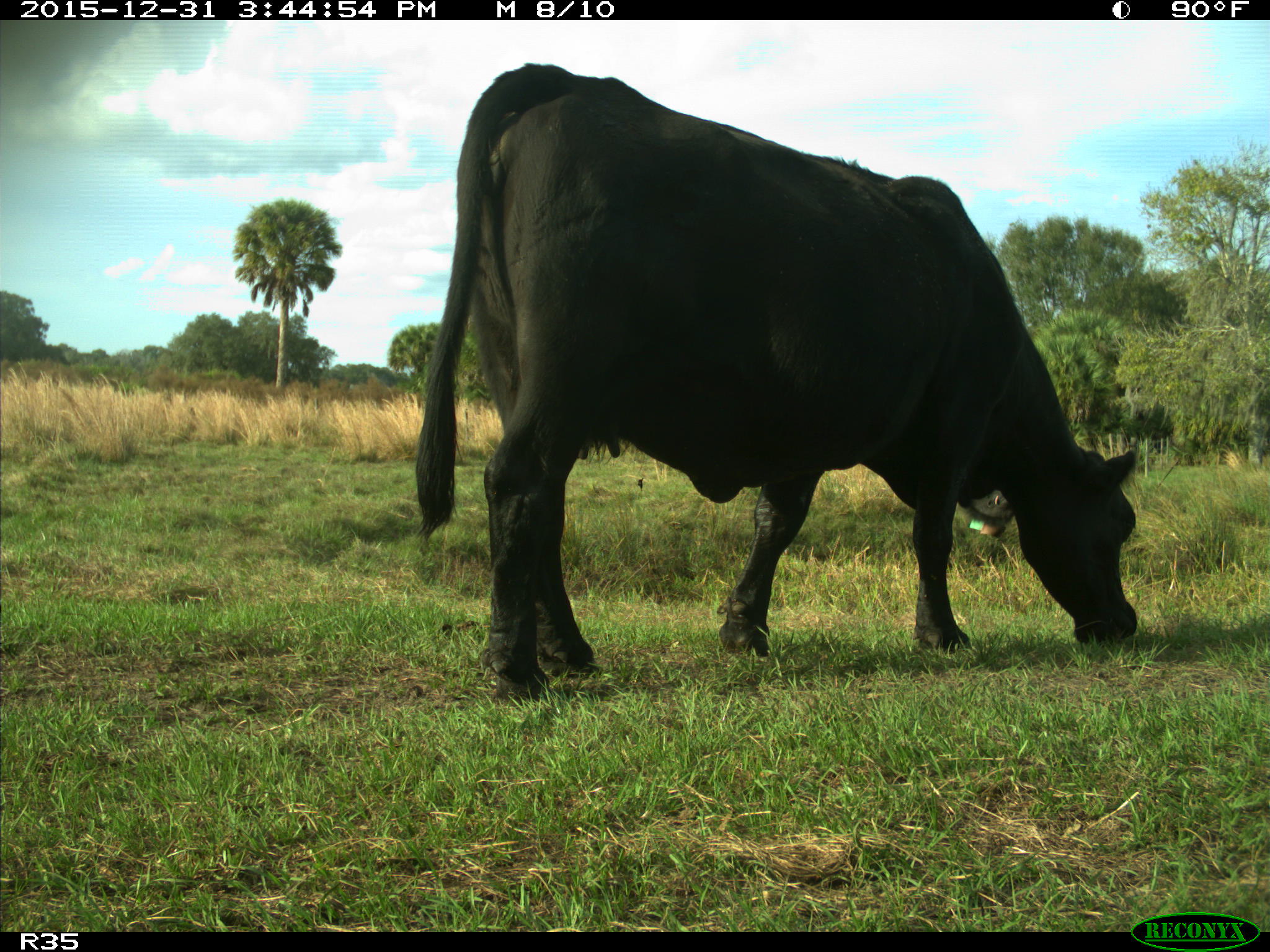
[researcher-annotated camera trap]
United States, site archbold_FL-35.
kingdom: Animalia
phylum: Chordata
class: Mammalia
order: Artiodactyla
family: Bovidae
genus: Bos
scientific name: Bos taurus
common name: domestic cow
Bos taurus (domestic cow).